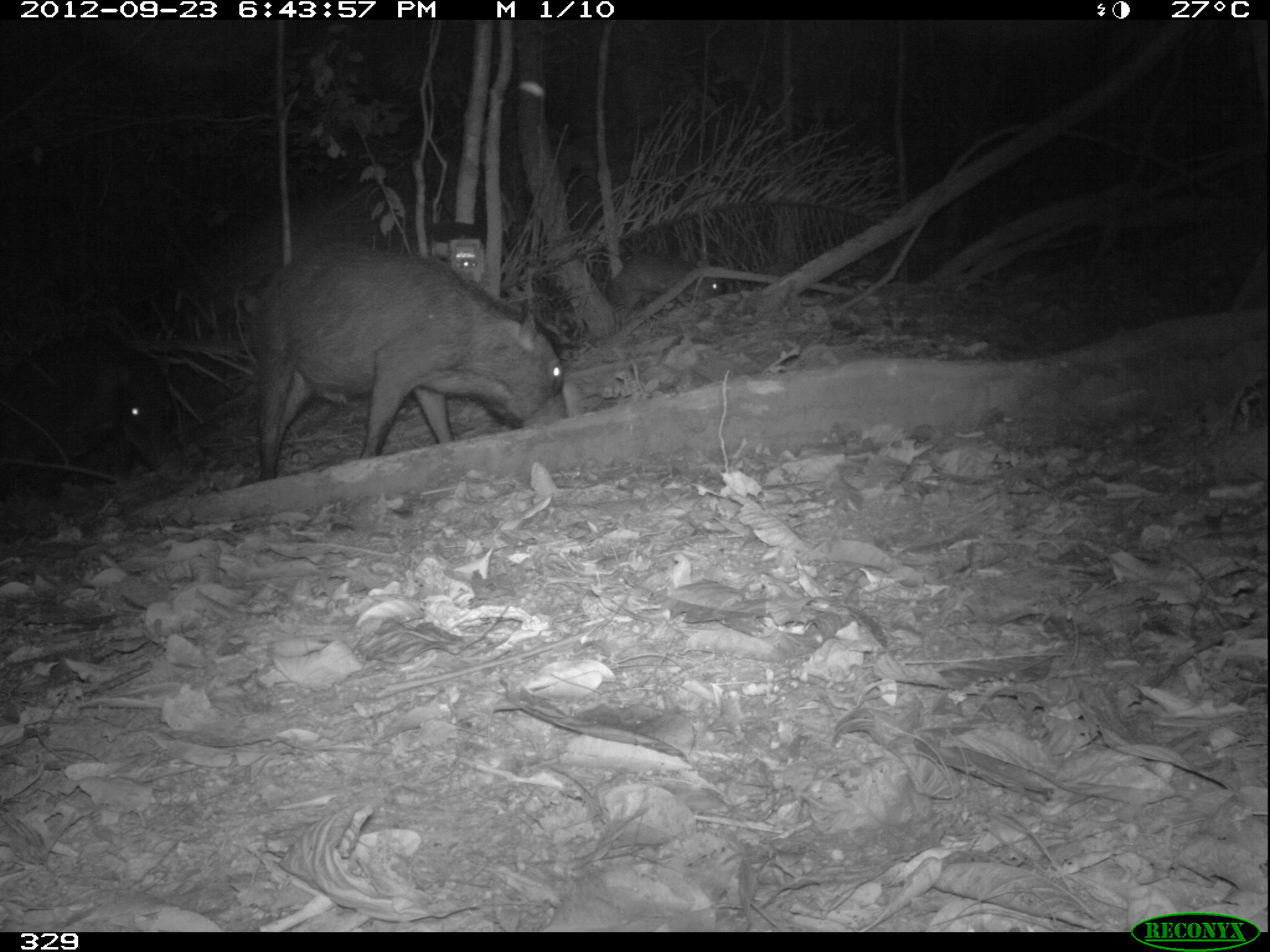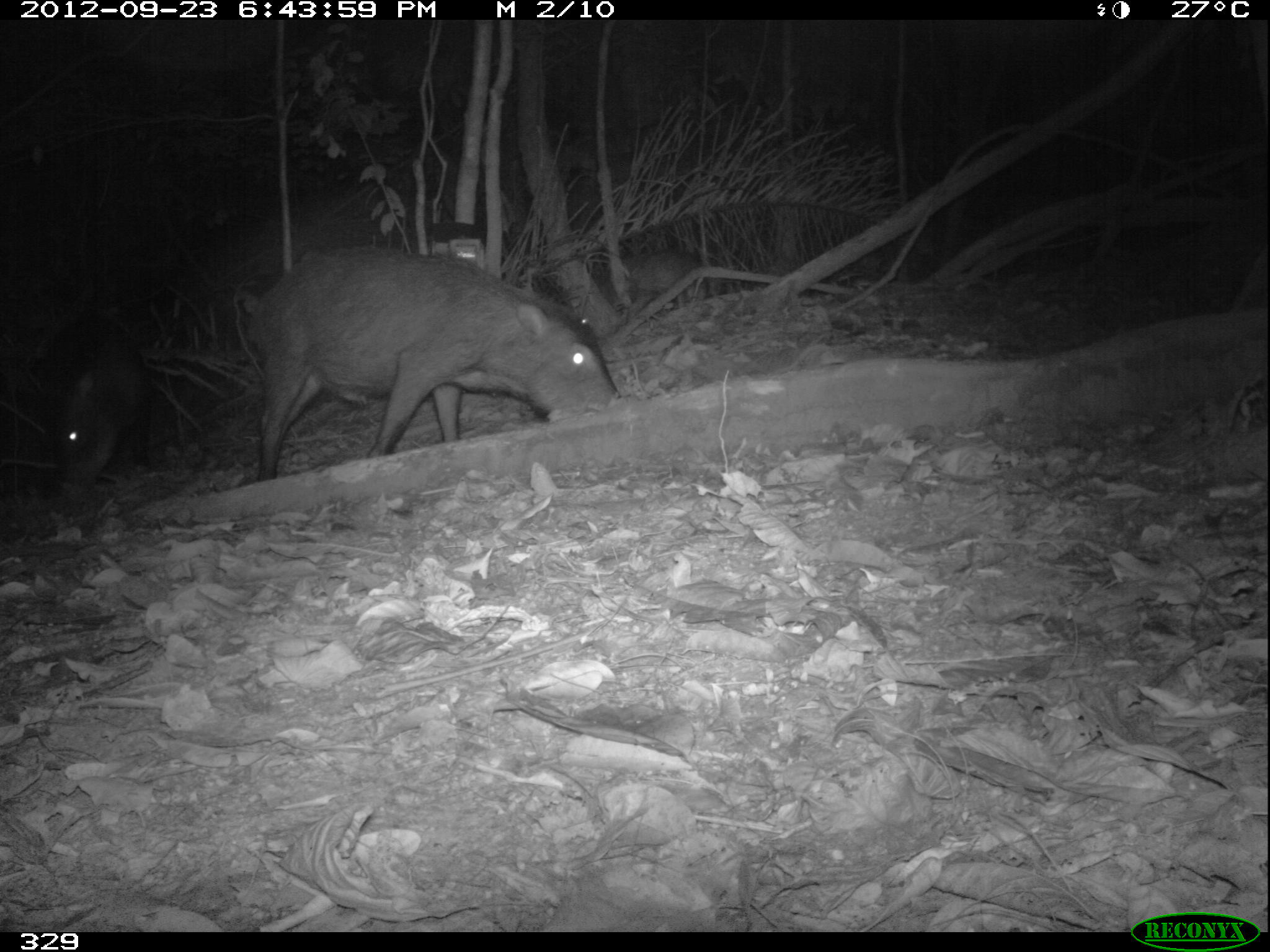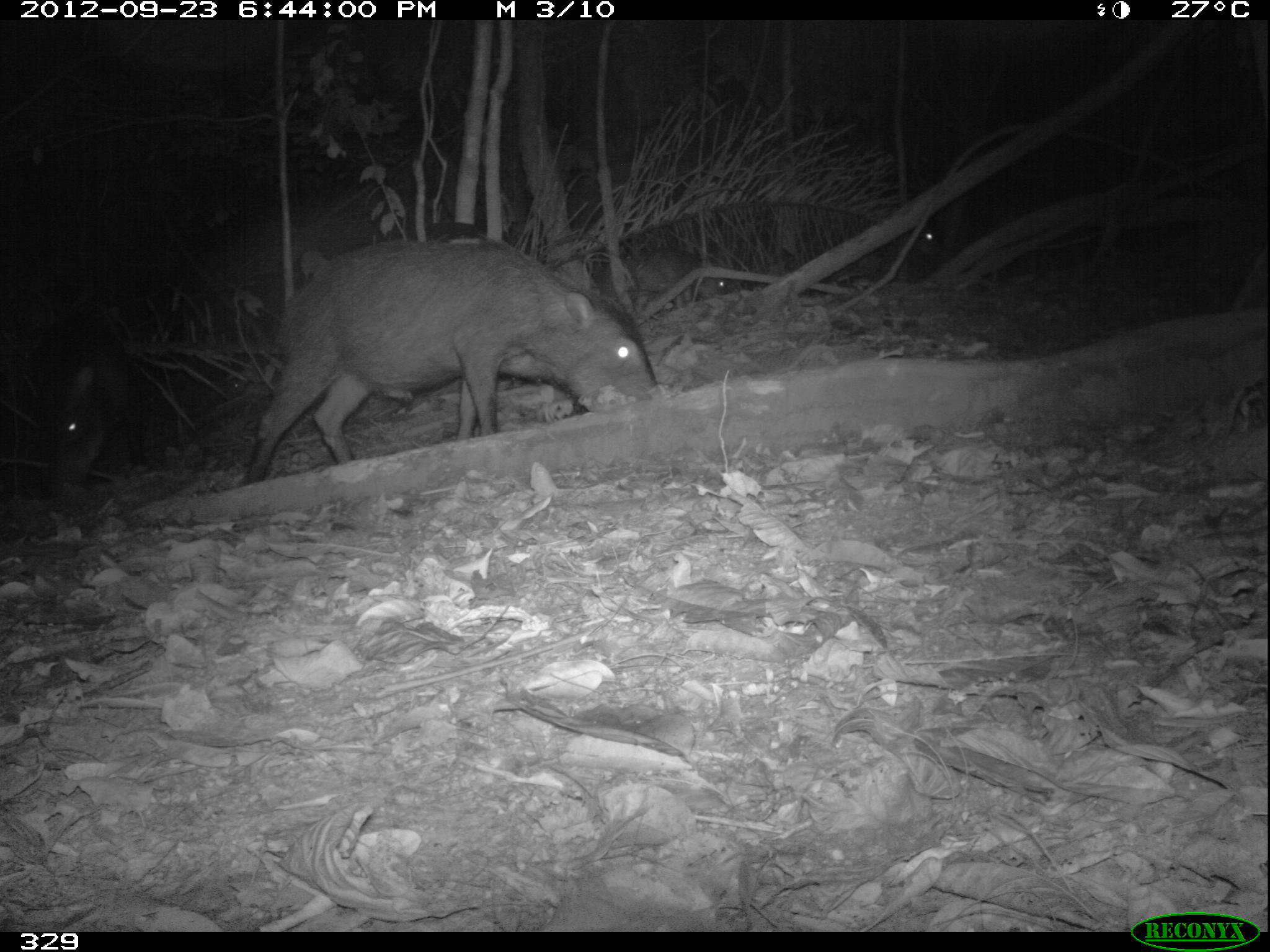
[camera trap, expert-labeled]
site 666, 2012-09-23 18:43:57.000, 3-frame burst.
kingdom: Animalia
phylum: Chordata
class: Mammalia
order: Artiodactyla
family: Tayassuidae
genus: Tayassu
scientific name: Tayassu pecari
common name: white-lipped peccary